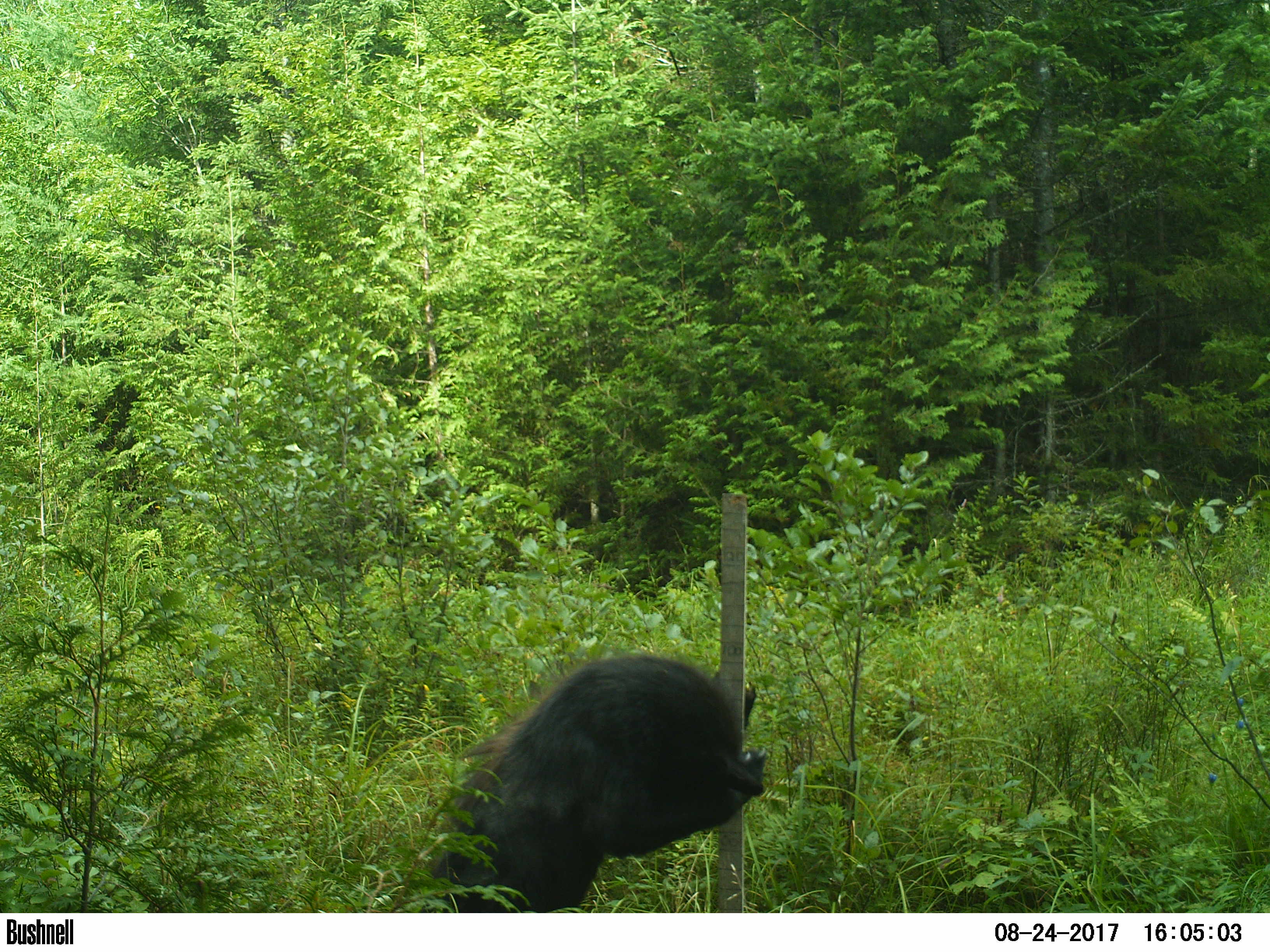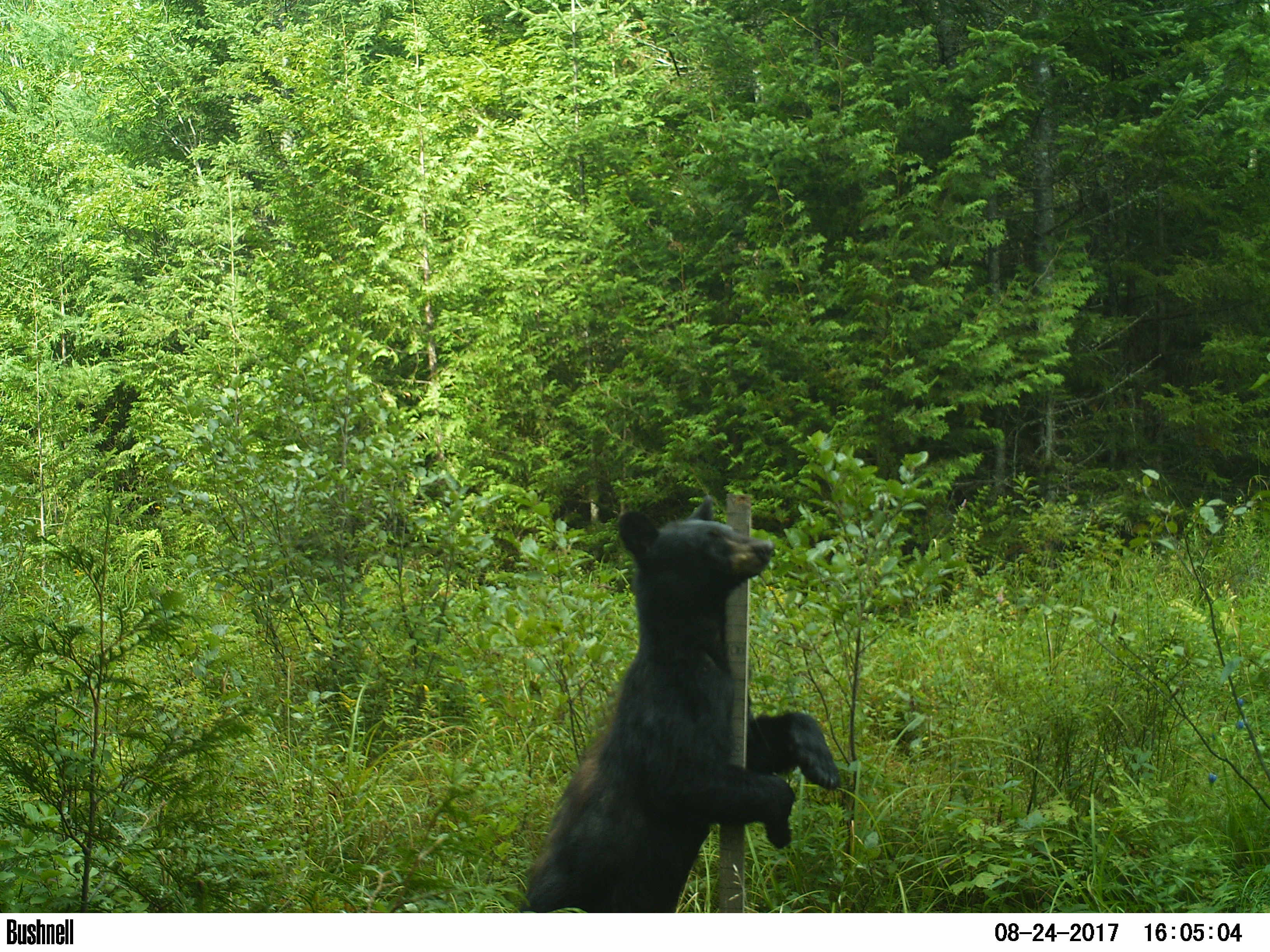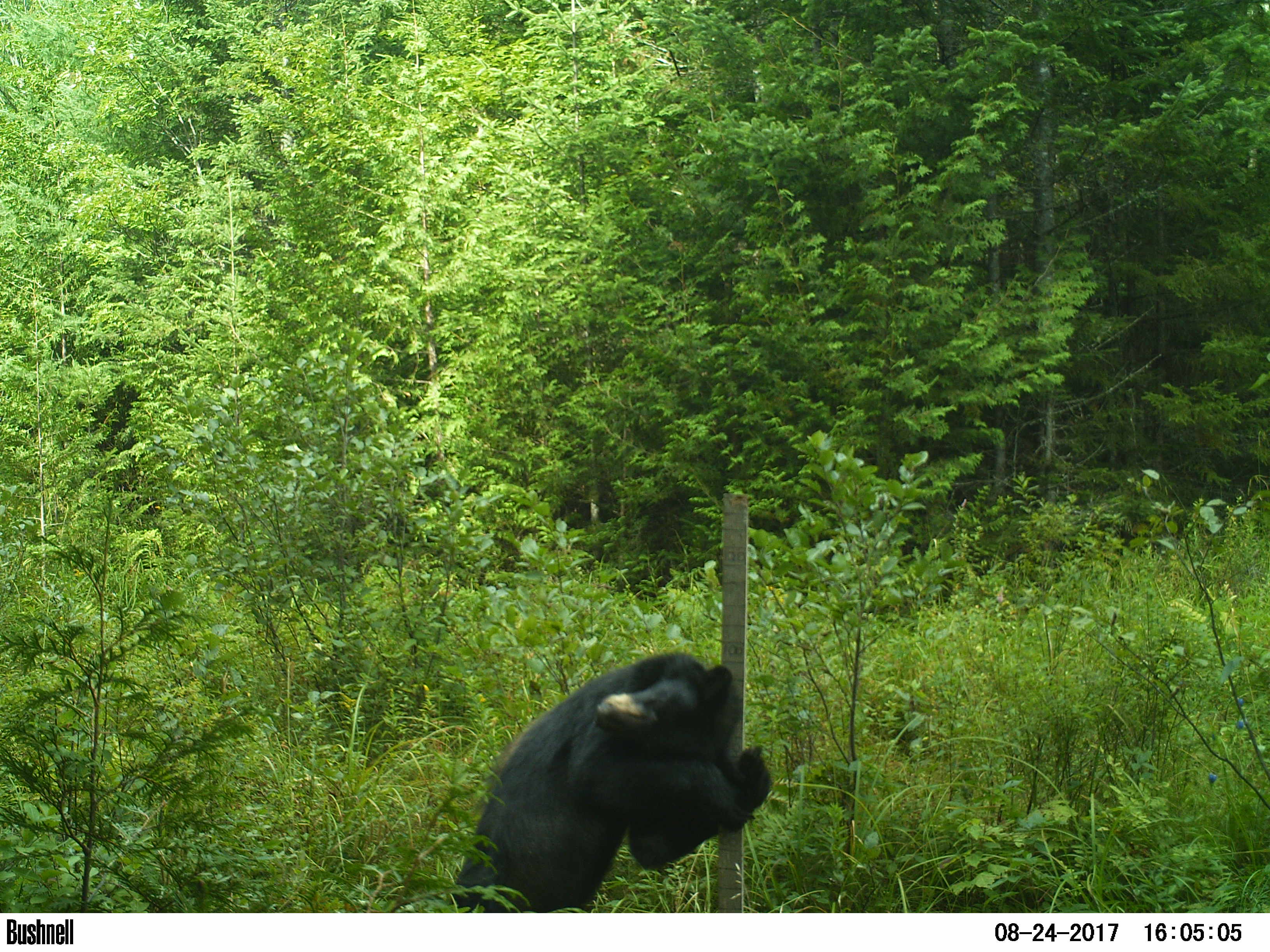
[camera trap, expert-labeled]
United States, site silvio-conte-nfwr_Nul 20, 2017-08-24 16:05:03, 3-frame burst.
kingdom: Animalia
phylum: Chordata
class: Mammalia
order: Carnivora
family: Ursidae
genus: Ursus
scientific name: Ursus americanus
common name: black bear